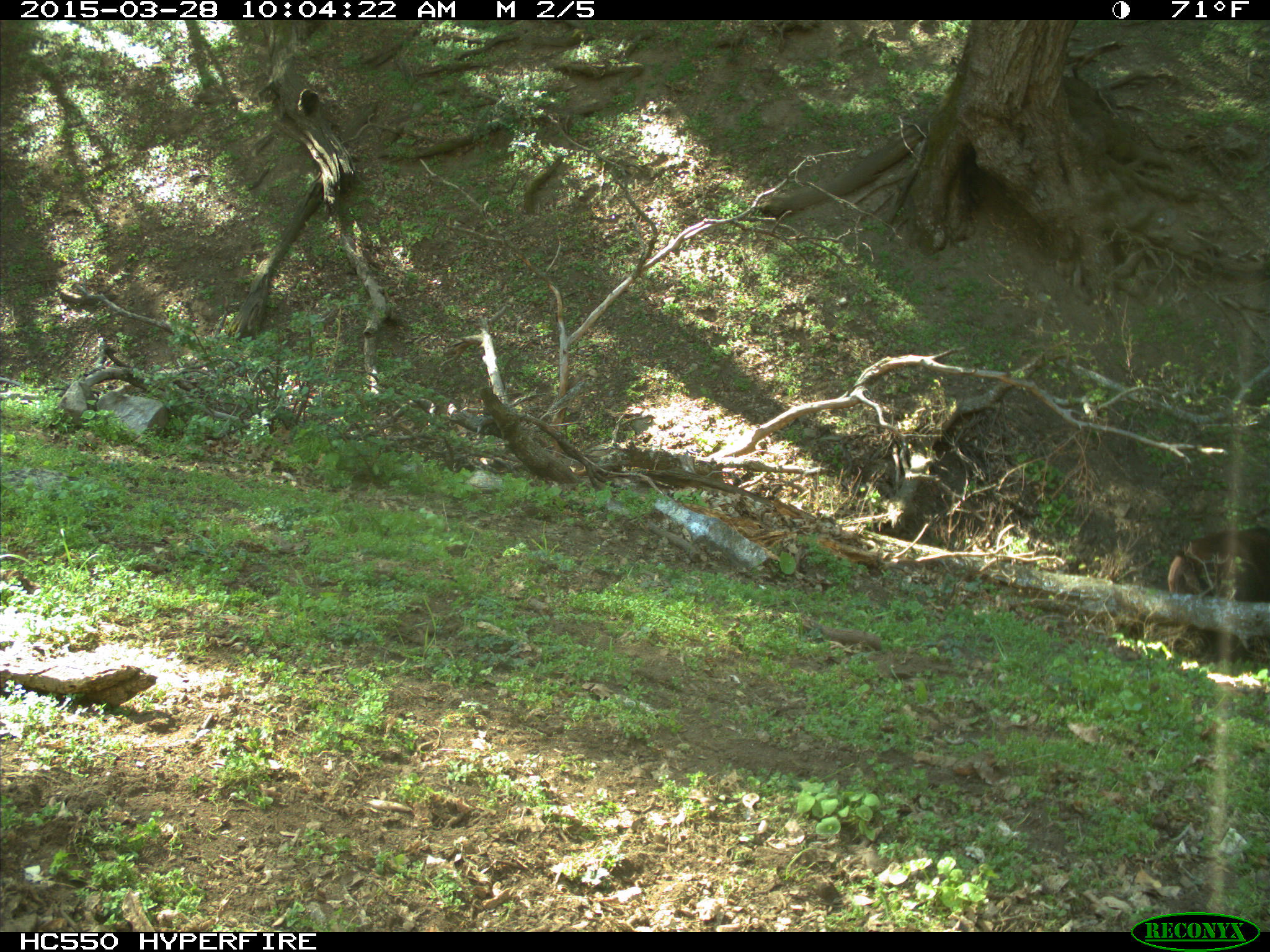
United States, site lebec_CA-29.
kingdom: Animalia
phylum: Chordata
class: Mammalia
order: Artiodactyla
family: Bovidae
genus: Bos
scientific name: Bos taurus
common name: domestic cow